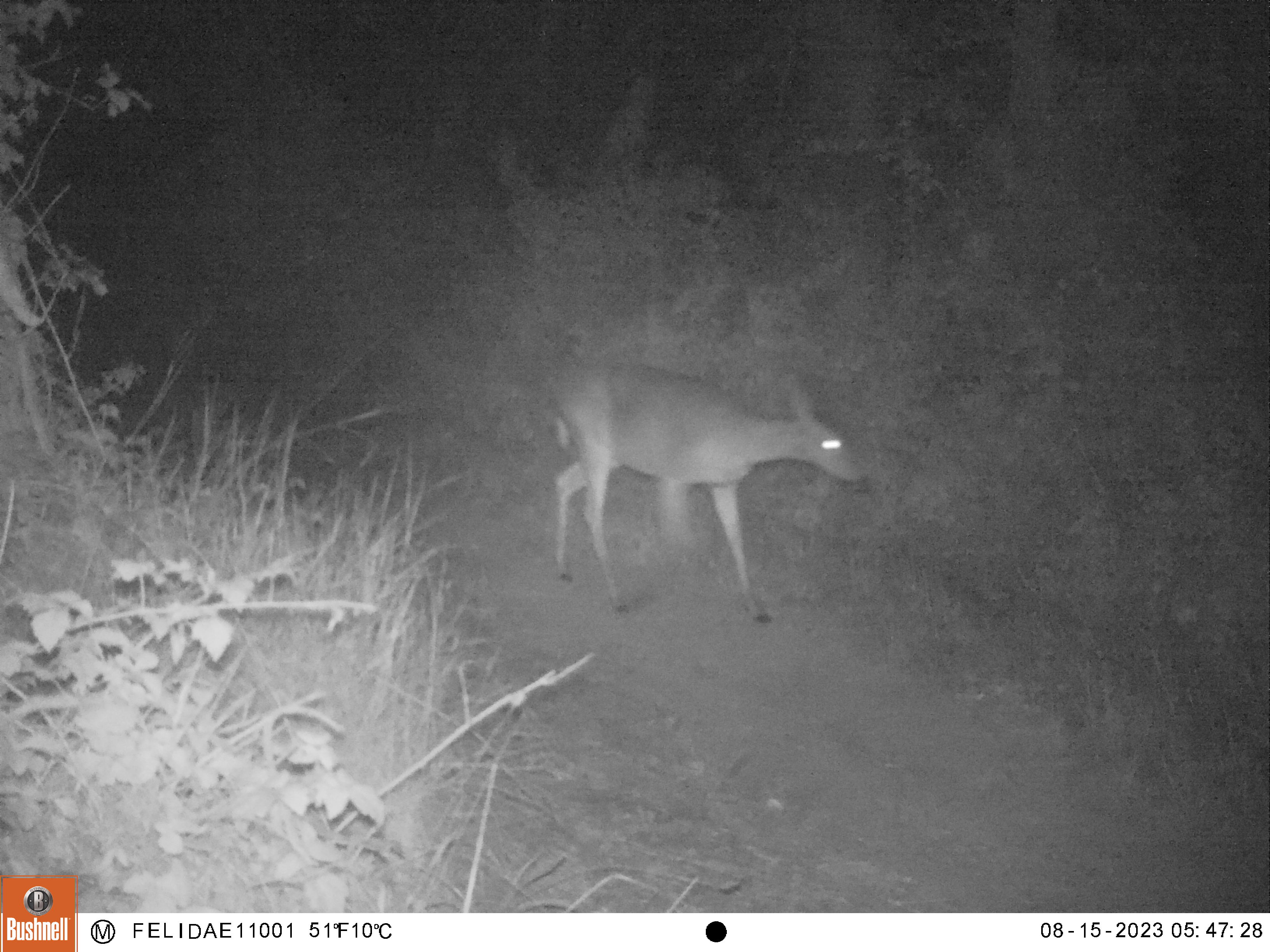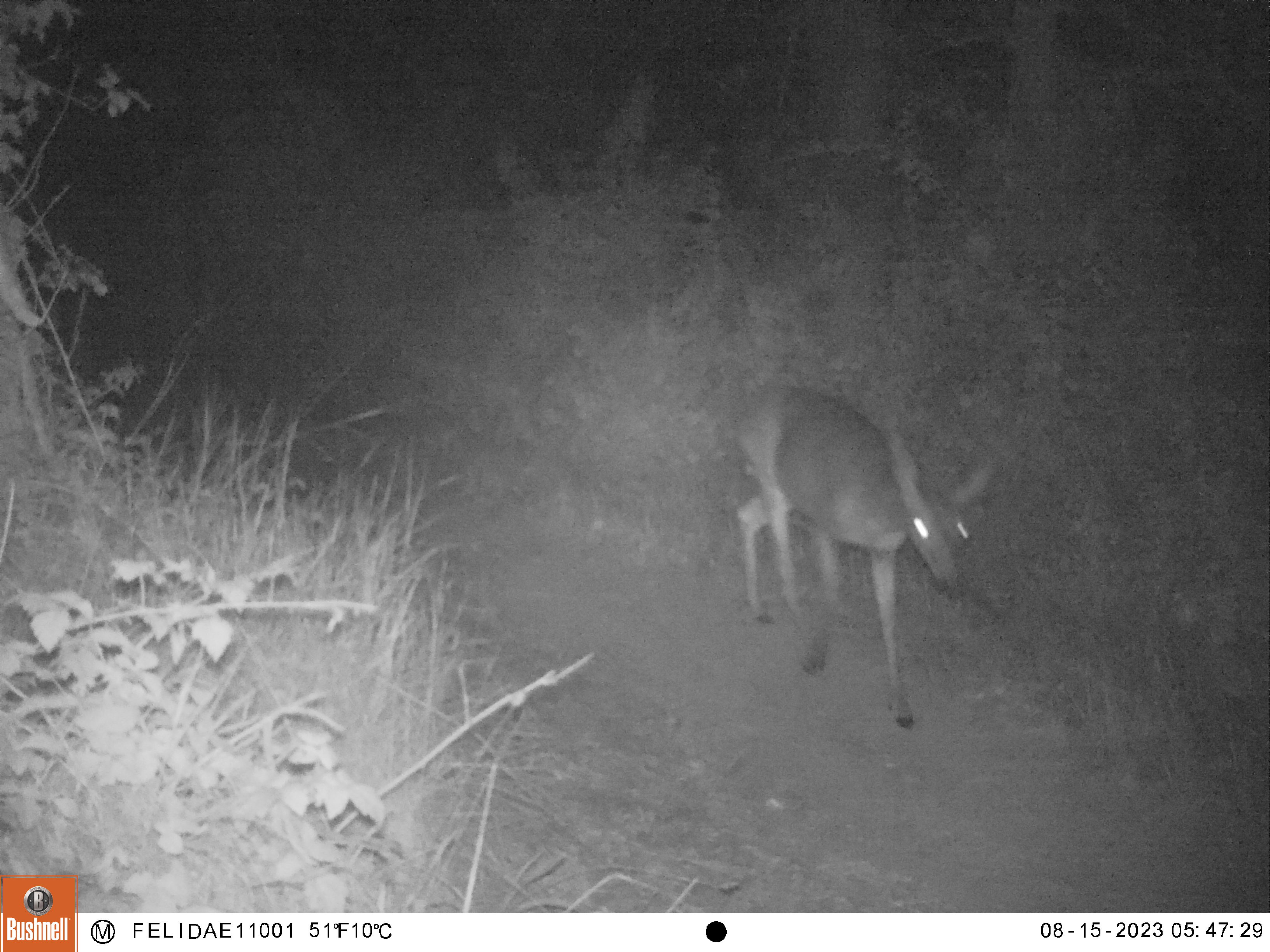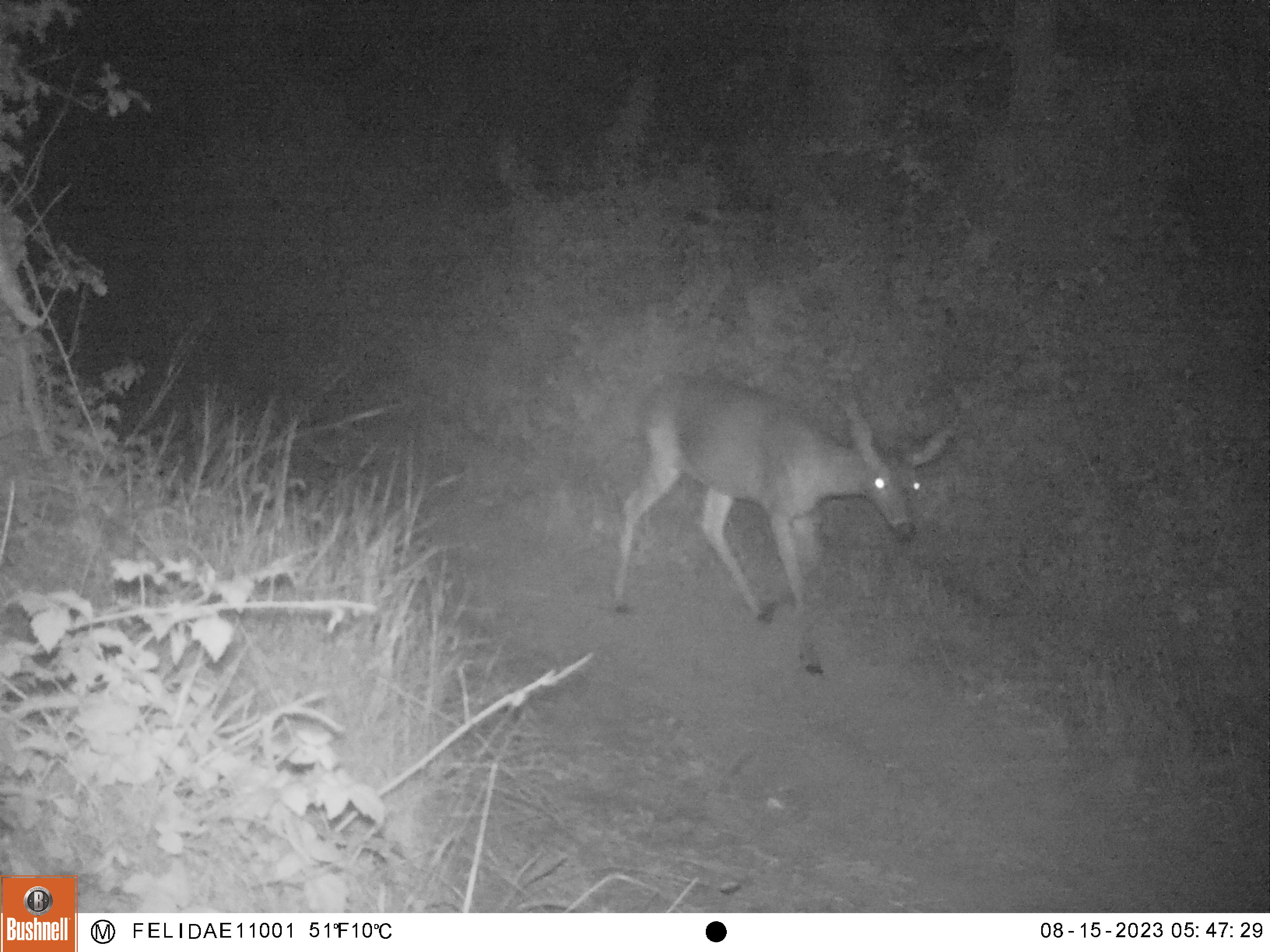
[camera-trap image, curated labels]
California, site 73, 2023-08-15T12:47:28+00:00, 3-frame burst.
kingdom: Animalia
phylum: Chordata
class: Mammalia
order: Artiodactyla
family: Cervidae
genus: Odocoileus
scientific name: Odocoileus hemionus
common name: mule deer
Mule deer (Odocoileus hemionus).